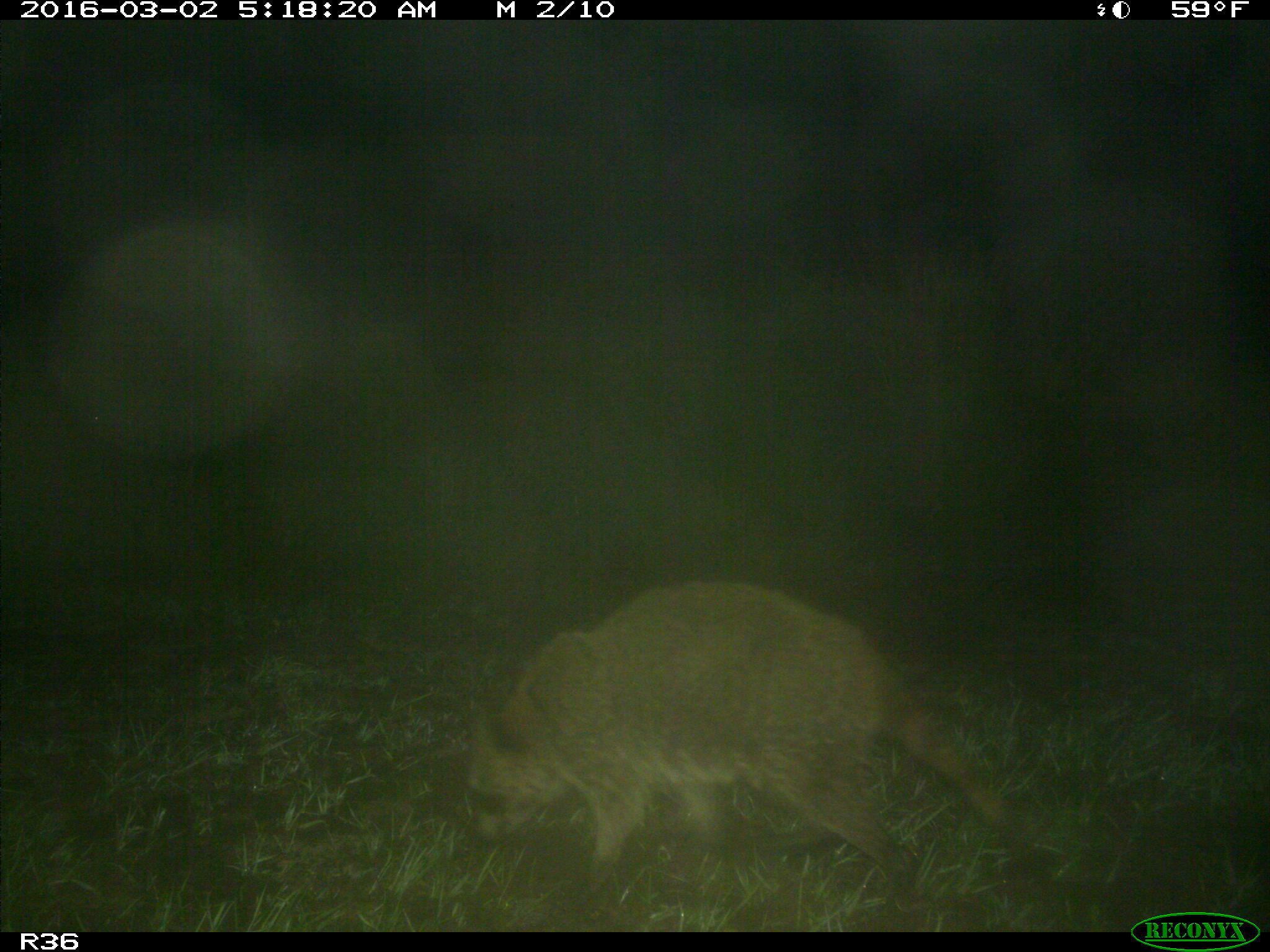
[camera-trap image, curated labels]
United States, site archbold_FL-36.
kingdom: Animalia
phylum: Chordata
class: Mammalia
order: Carnivora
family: Procyonidae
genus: Procyon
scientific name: Procyon lotor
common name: common raccoon